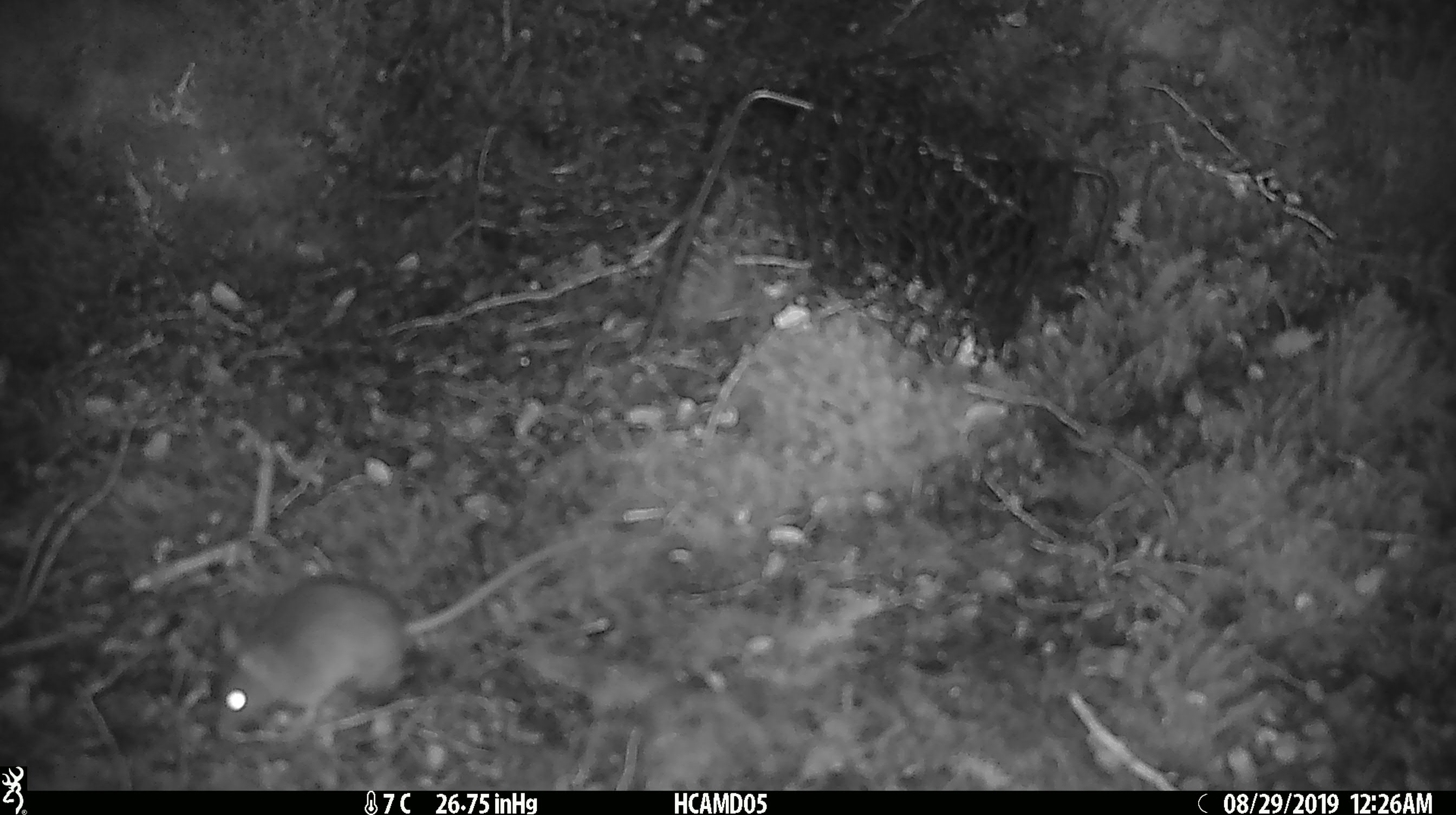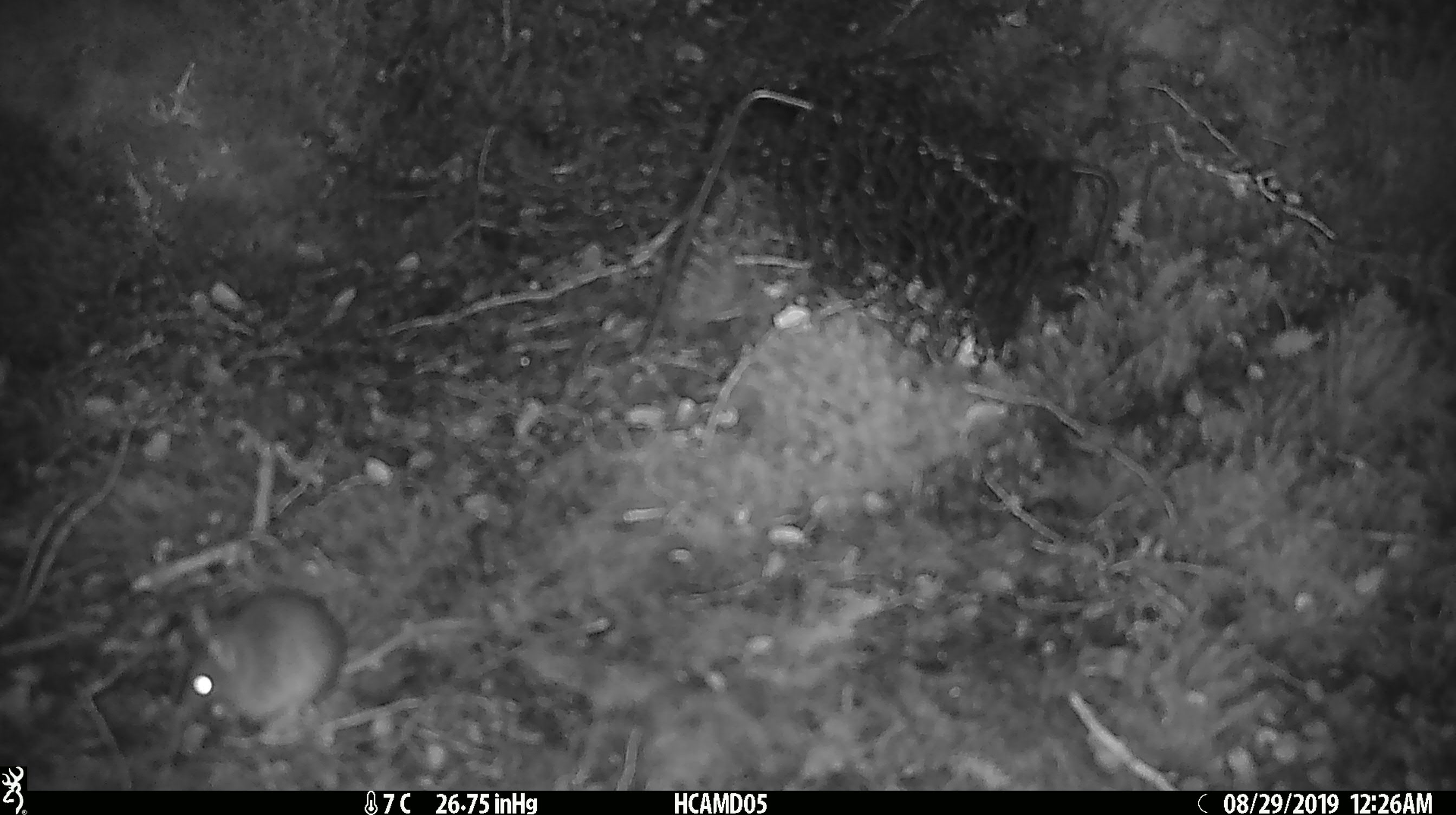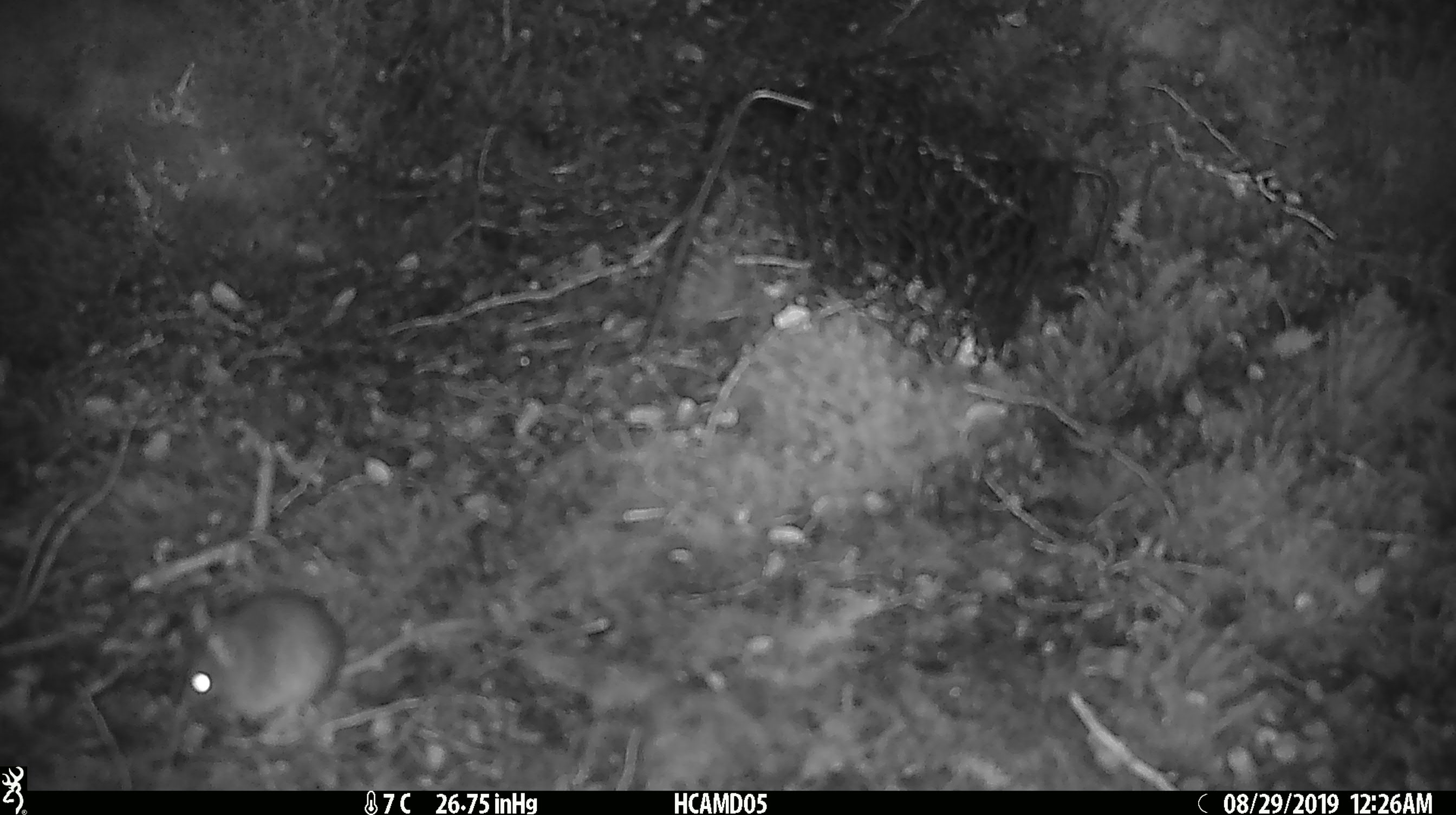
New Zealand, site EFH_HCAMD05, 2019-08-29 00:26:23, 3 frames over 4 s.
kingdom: Animalia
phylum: Chordata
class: Mammalia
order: Rodentia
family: Muridae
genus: Mus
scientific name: Mus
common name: mouse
Mouse (Mus).